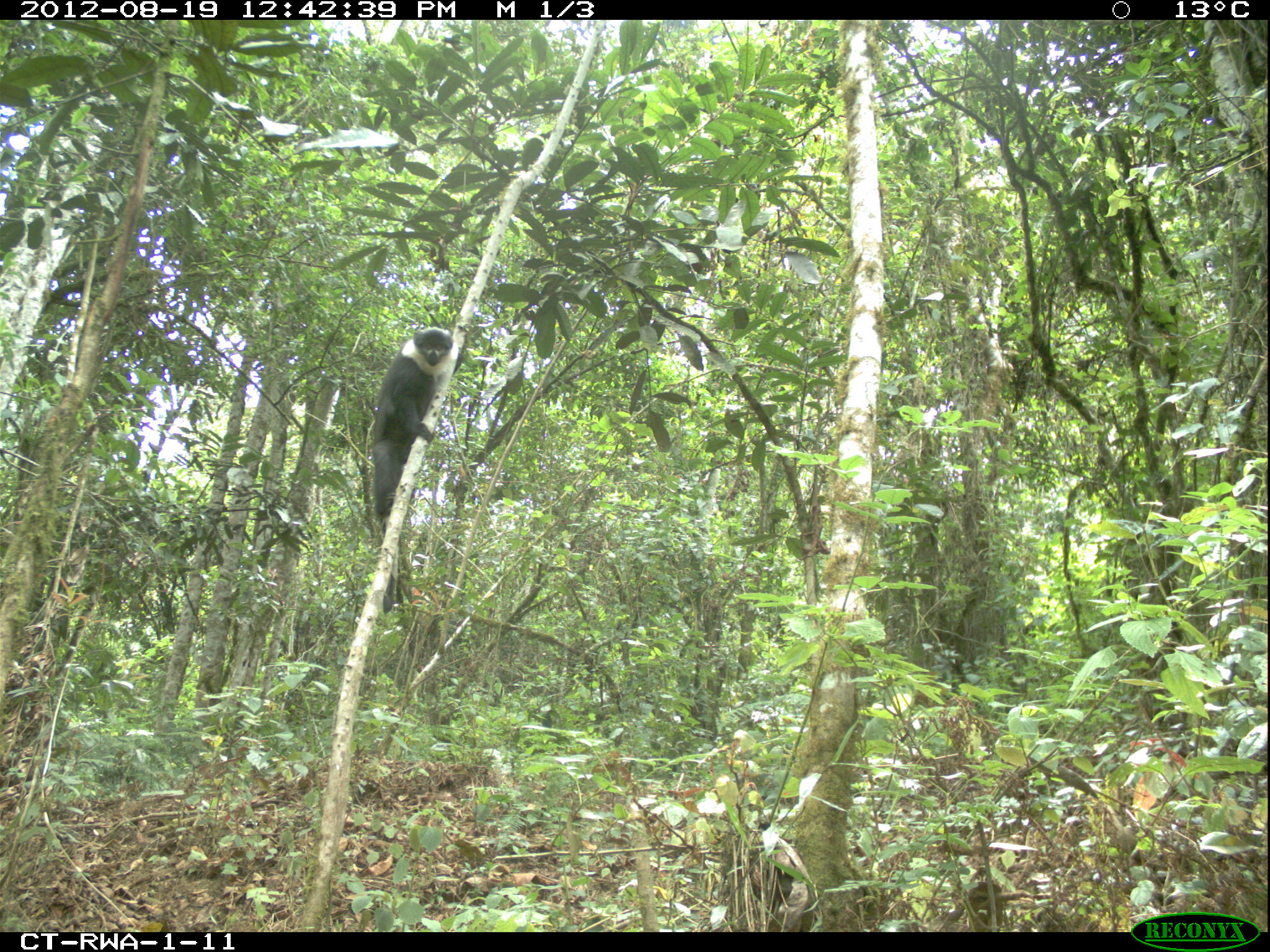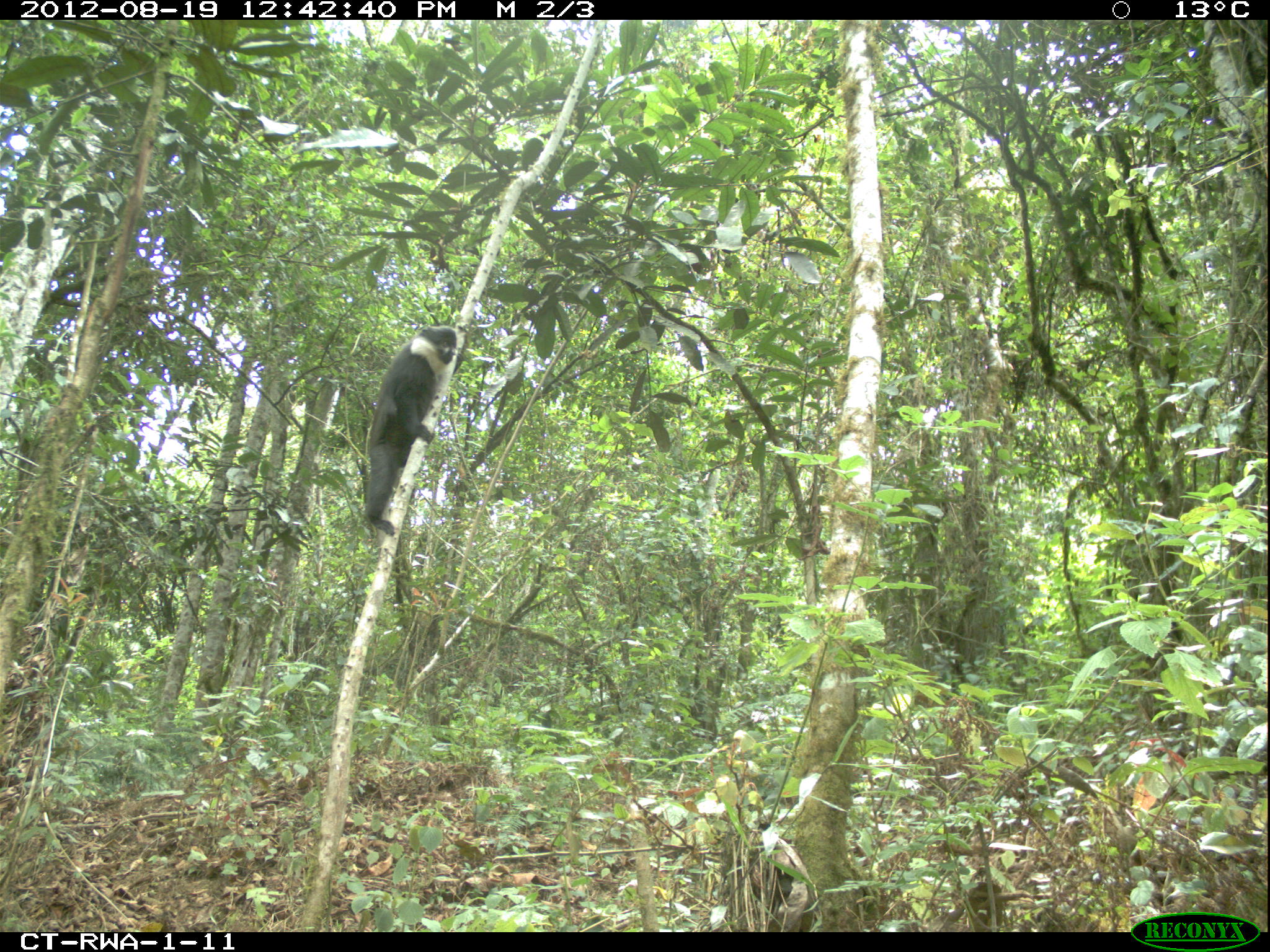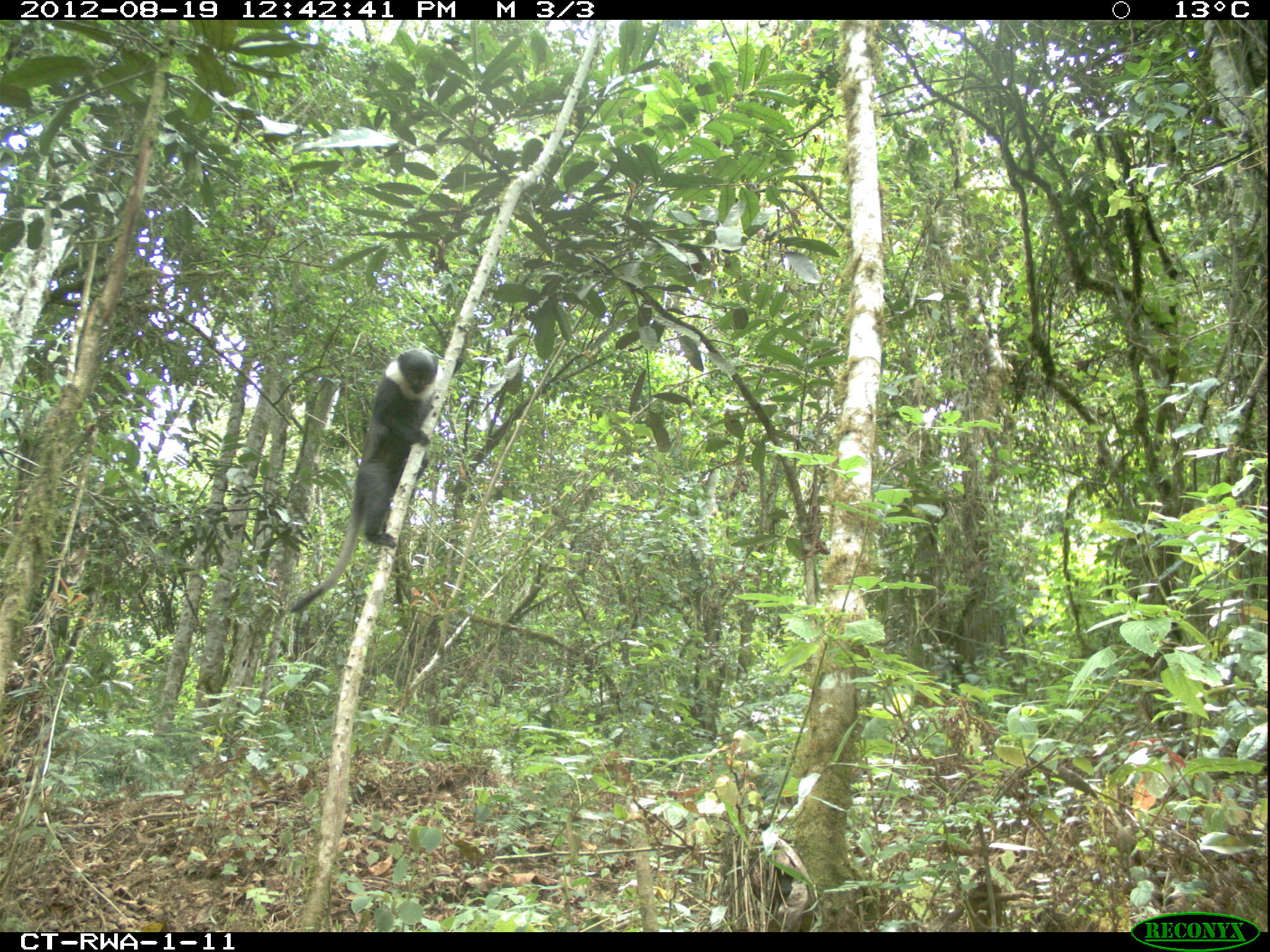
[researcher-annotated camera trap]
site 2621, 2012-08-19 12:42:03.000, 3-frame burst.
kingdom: Animalia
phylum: Chordata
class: Mammalia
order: Primates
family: Cercopithecidae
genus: Allochrocebus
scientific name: Allochrocebus lhoesti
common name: l'hoest's monkey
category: cercopithecus lhoesti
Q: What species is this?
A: Cercopithecus lhoesti (l'hoest's monkey) (Allochrocebus lhoesti).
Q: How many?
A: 1.